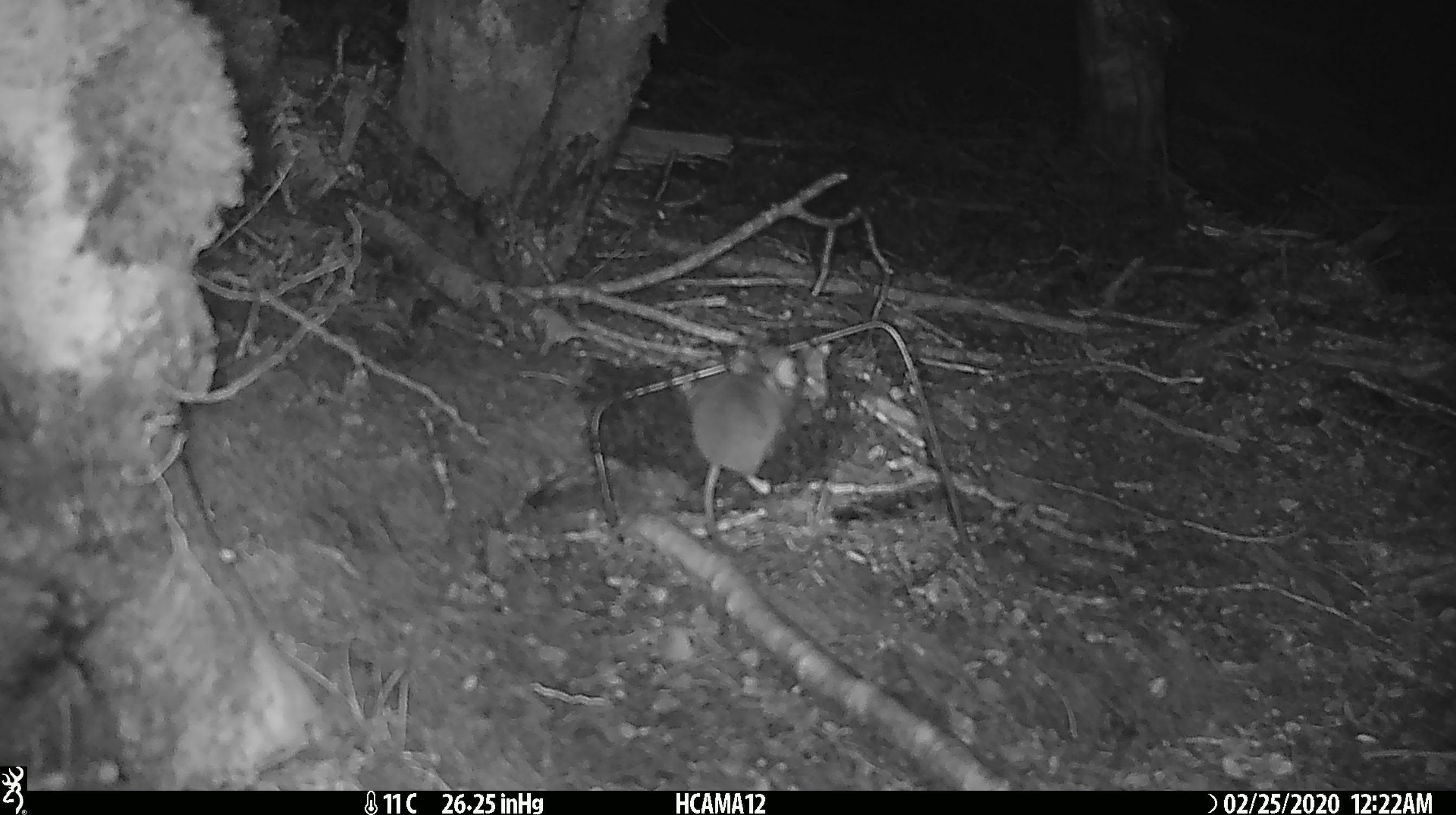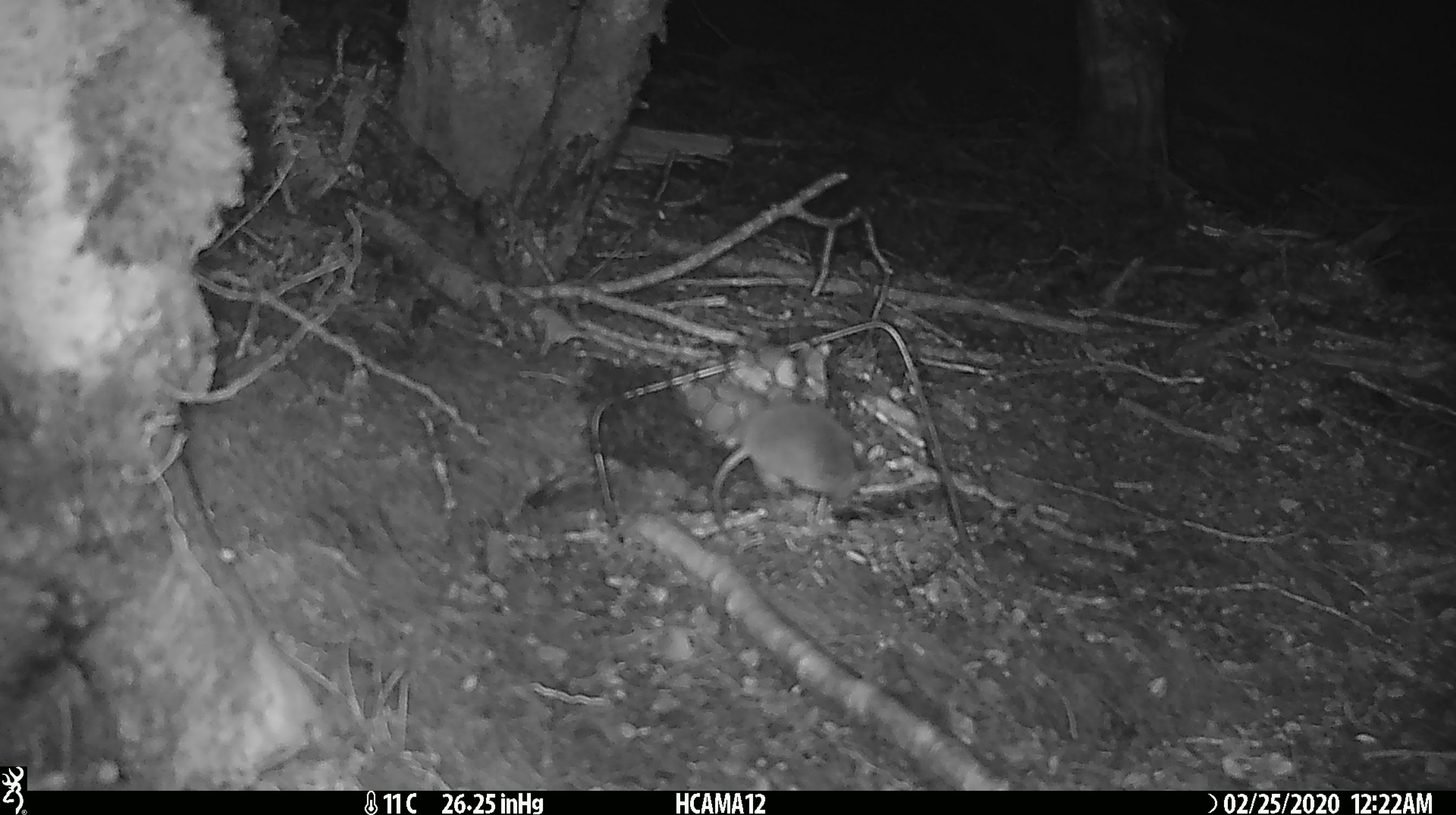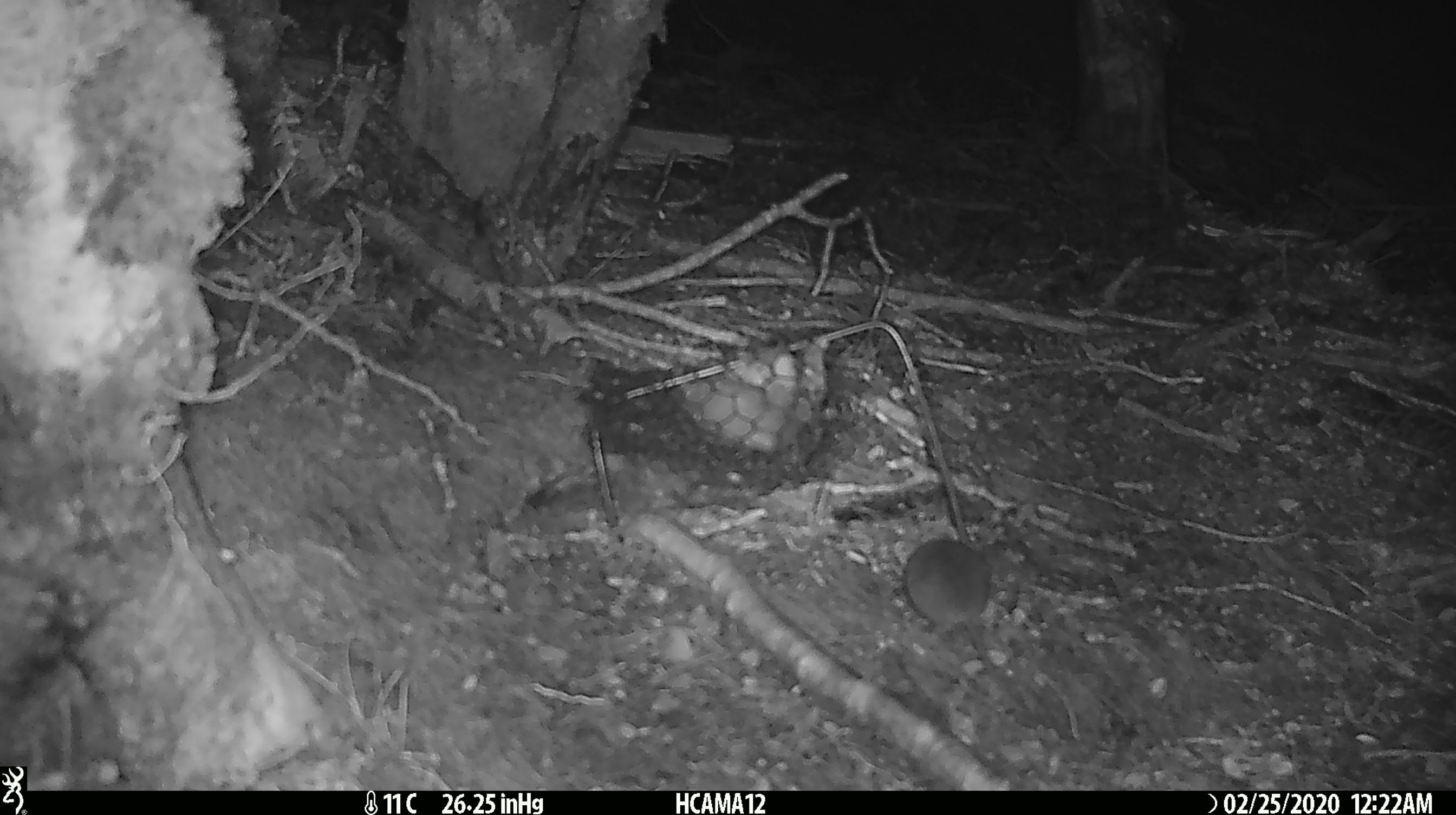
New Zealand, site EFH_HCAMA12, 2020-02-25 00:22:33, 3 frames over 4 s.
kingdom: Animalia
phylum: Chordata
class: Mammalia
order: Rodentia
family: Muridae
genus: Mus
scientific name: Mus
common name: mouse